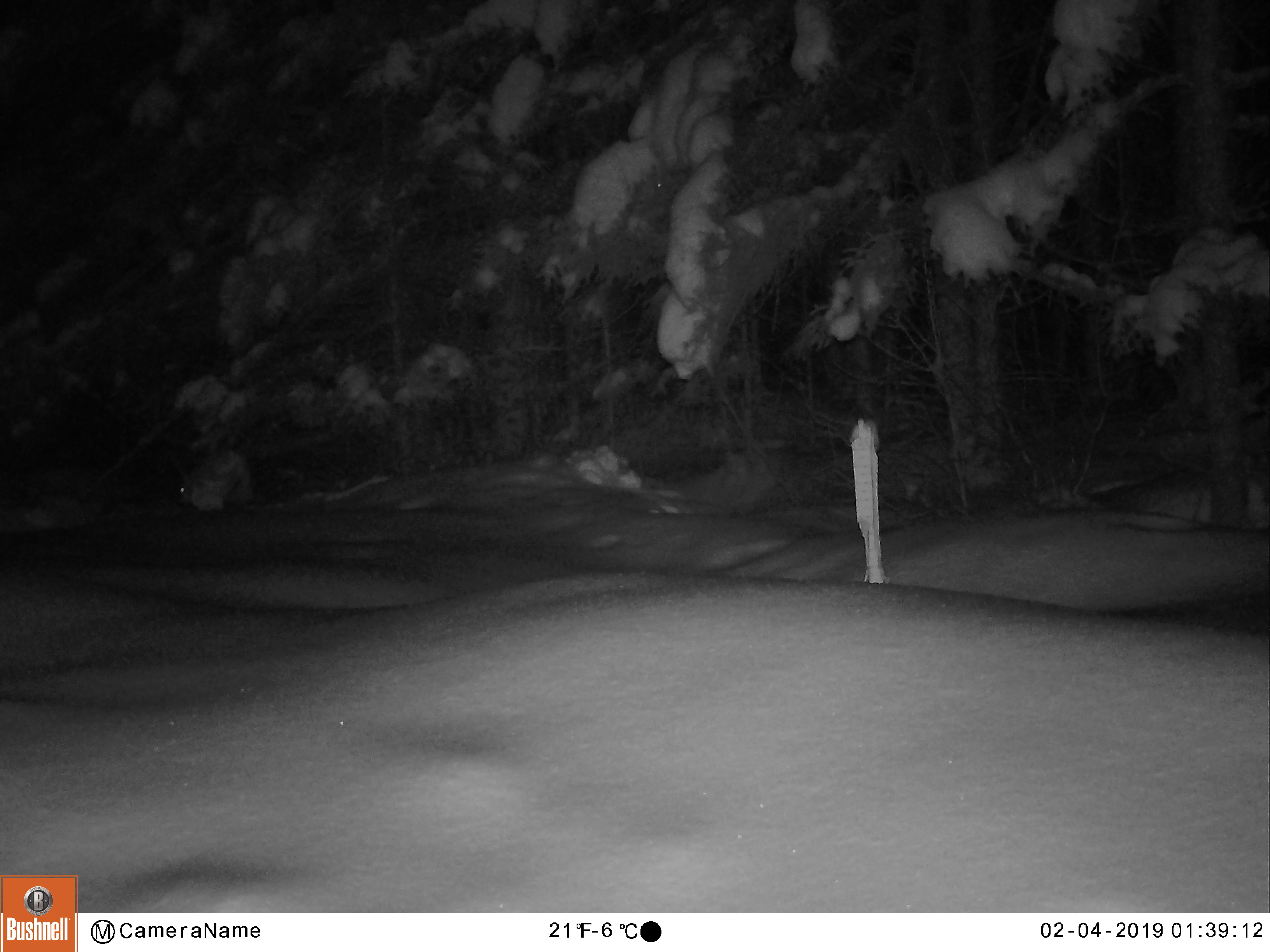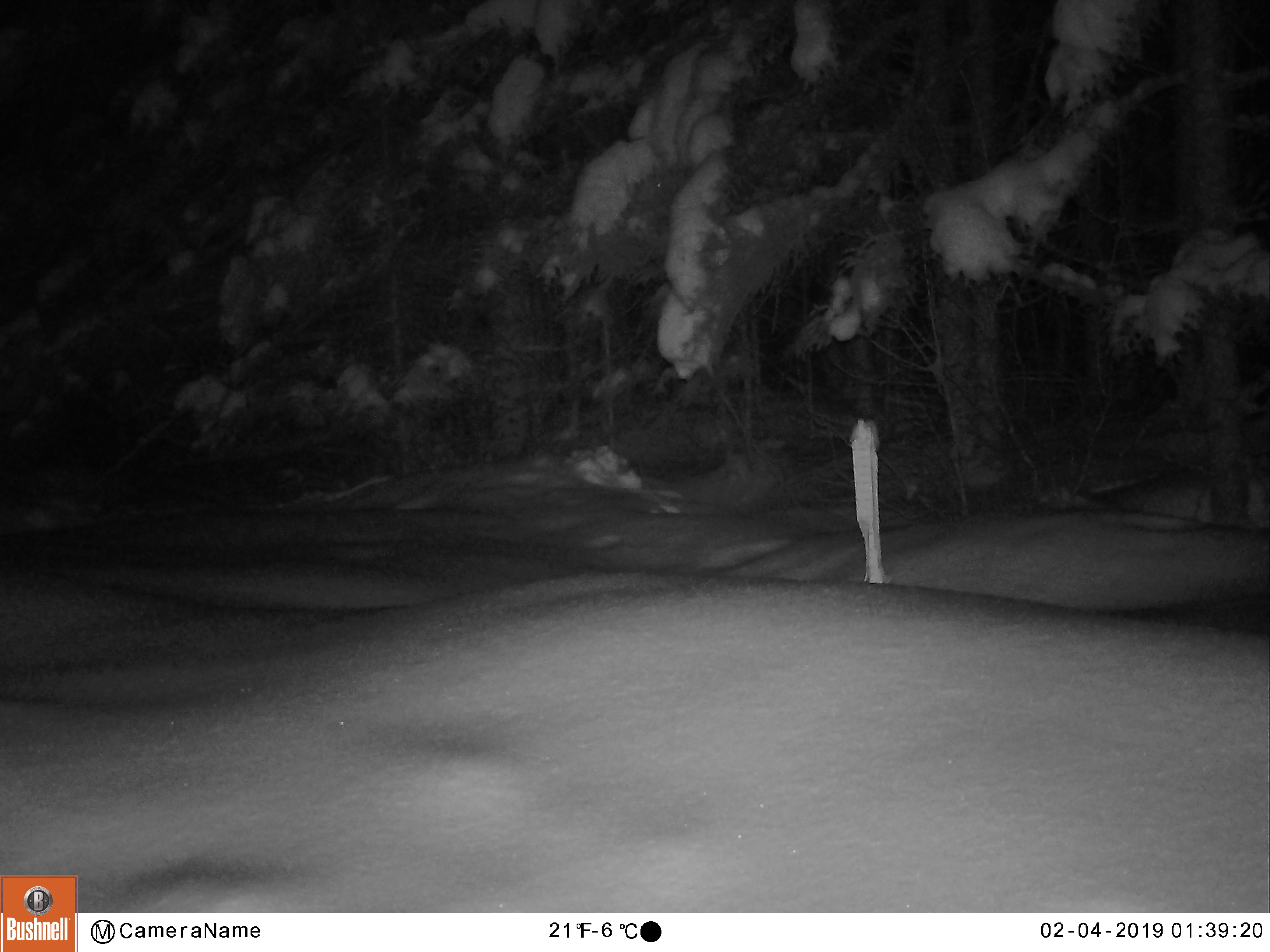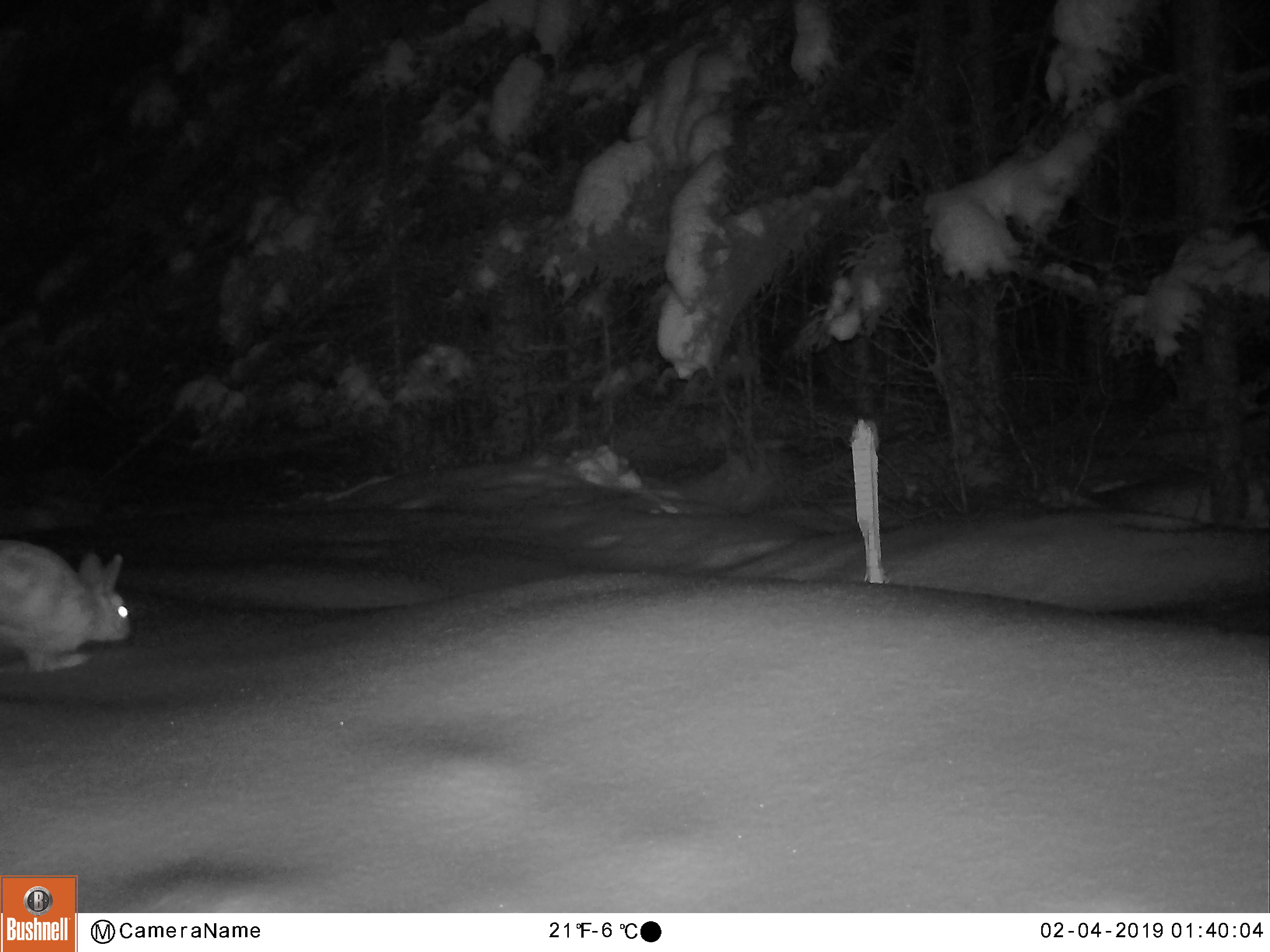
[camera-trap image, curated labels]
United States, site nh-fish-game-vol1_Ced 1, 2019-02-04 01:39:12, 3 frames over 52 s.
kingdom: Animalia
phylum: Chordata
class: Mammalia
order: Lagomorpha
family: Leporidae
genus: Lepus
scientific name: Lepus americanus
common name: snowshoe hare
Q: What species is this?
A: Snowshoe hare (Lepus americanus).